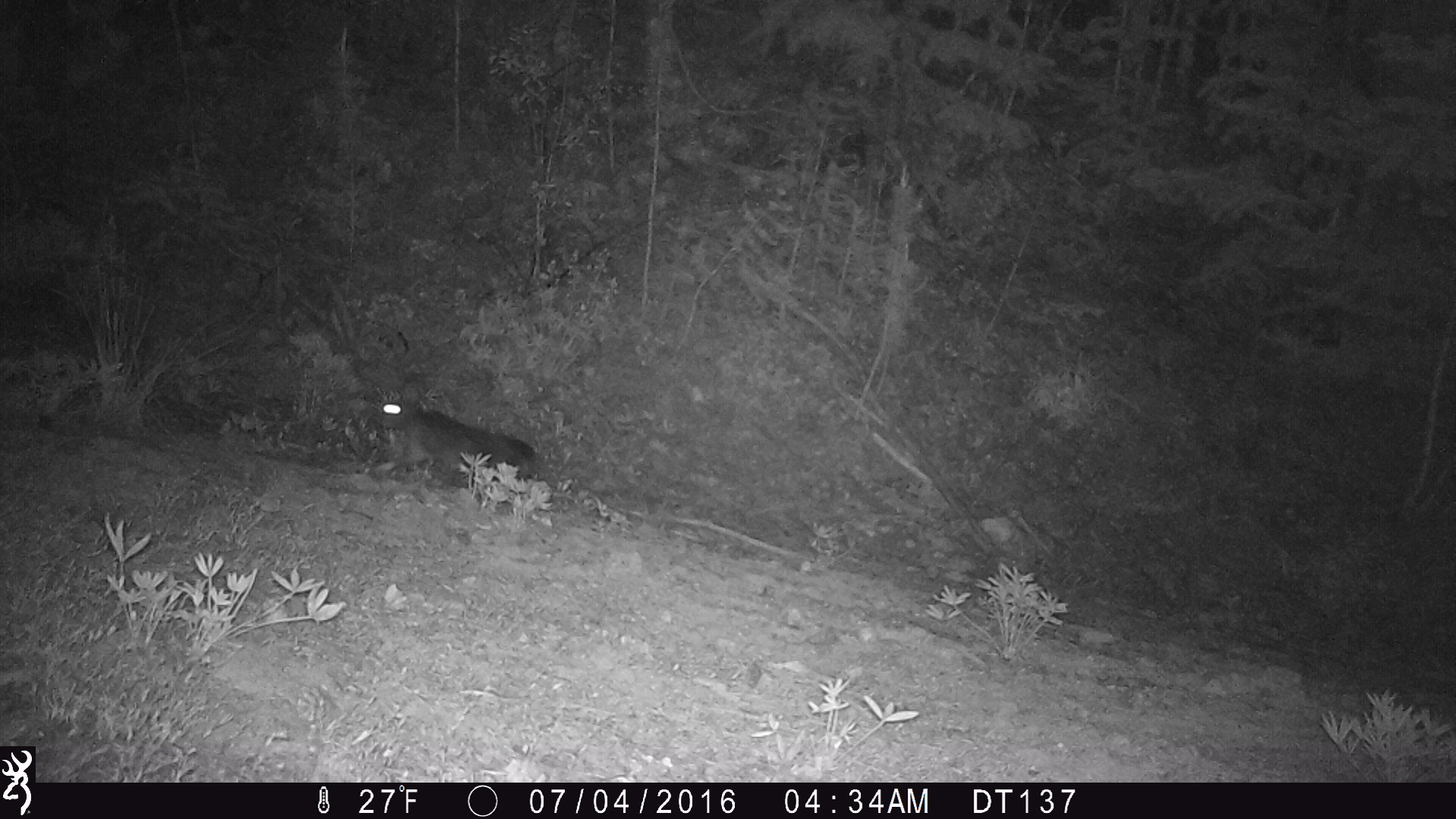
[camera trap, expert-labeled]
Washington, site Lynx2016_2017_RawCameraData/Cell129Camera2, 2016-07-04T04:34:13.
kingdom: Animalia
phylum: Chordata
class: Mammalia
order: Lagomorpha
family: Leporidae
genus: Lepus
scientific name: Lepus americanus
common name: snowshoe hare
Lepus americanus (snowshoe hare). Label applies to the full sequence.